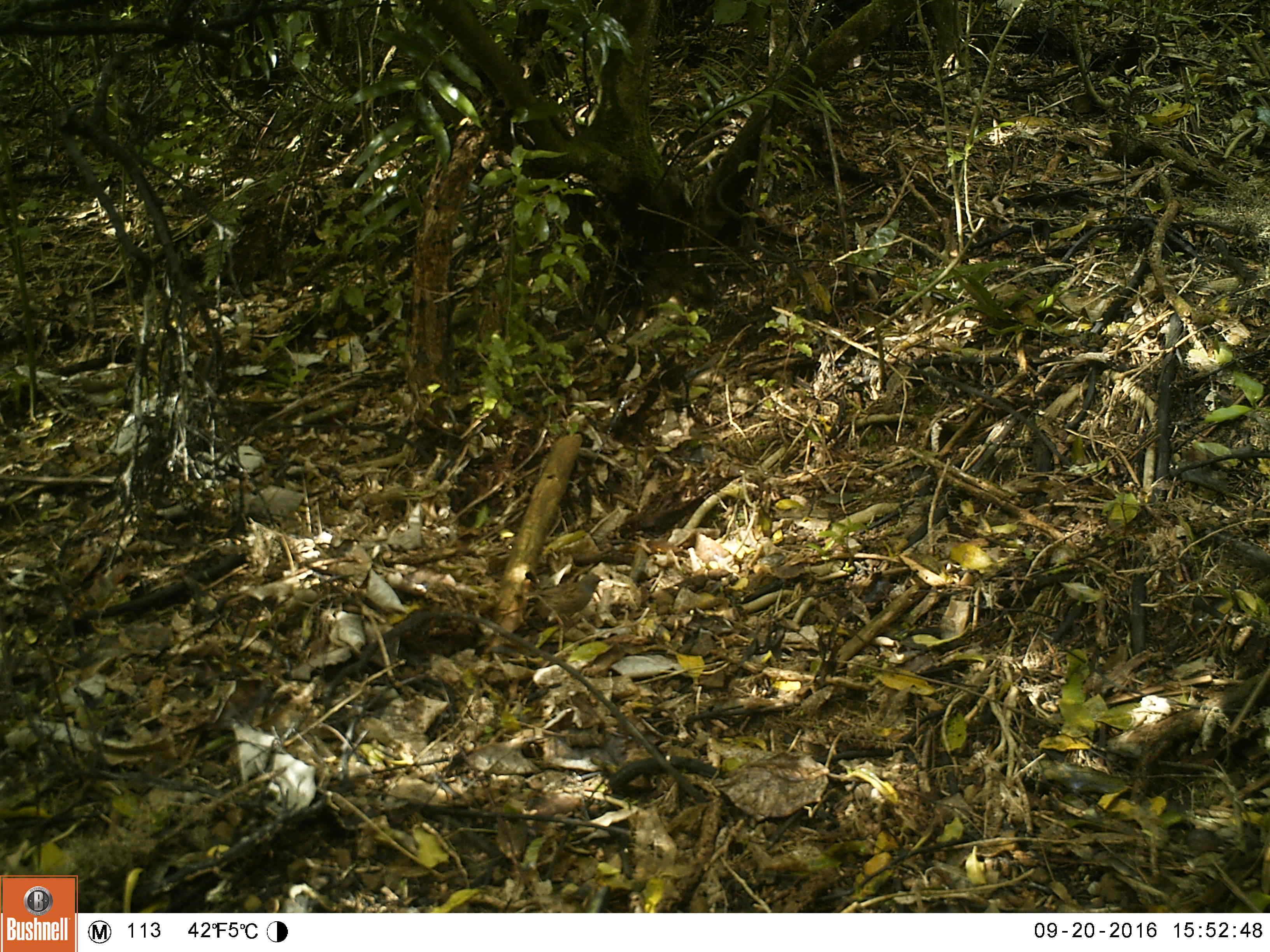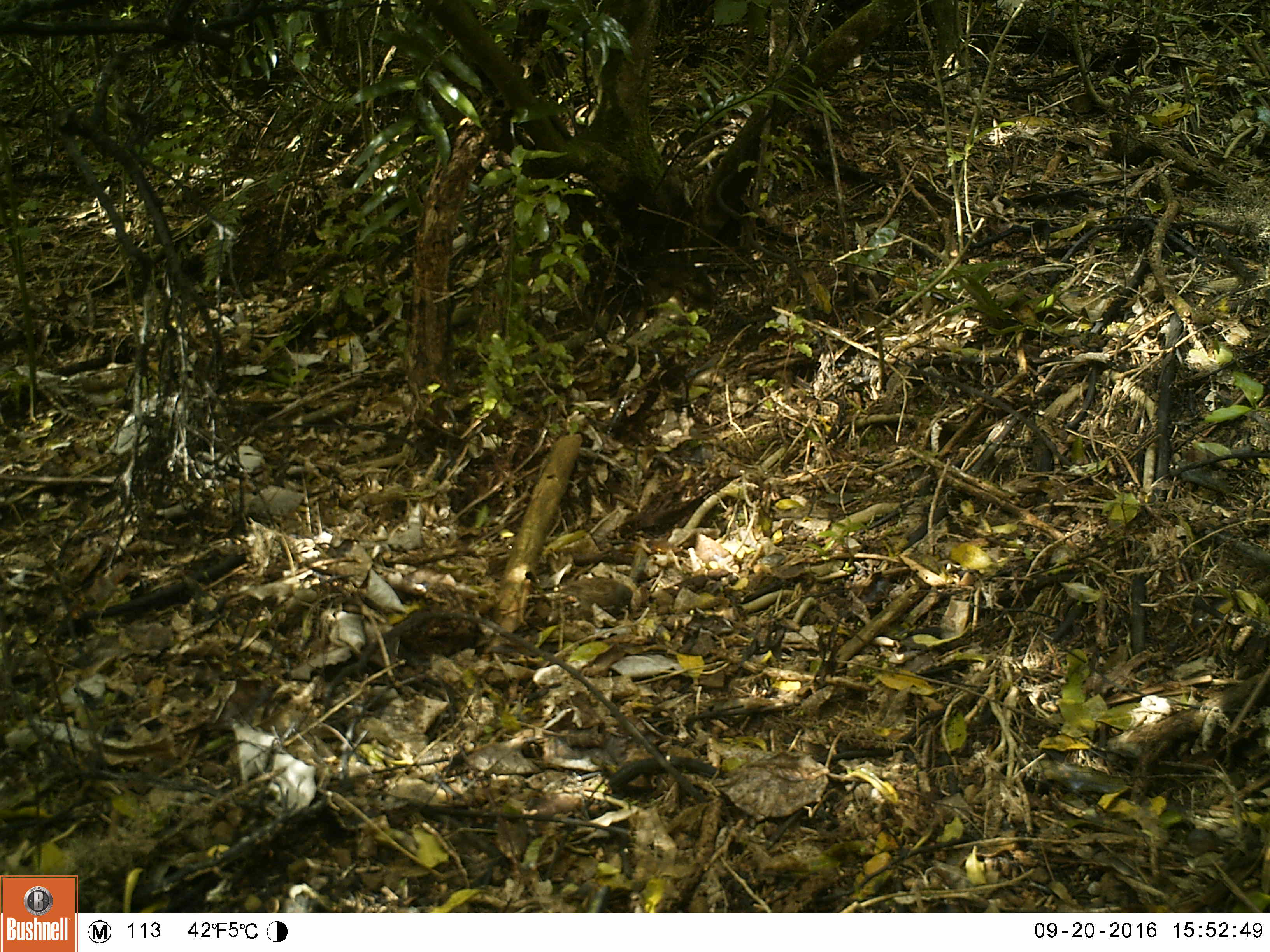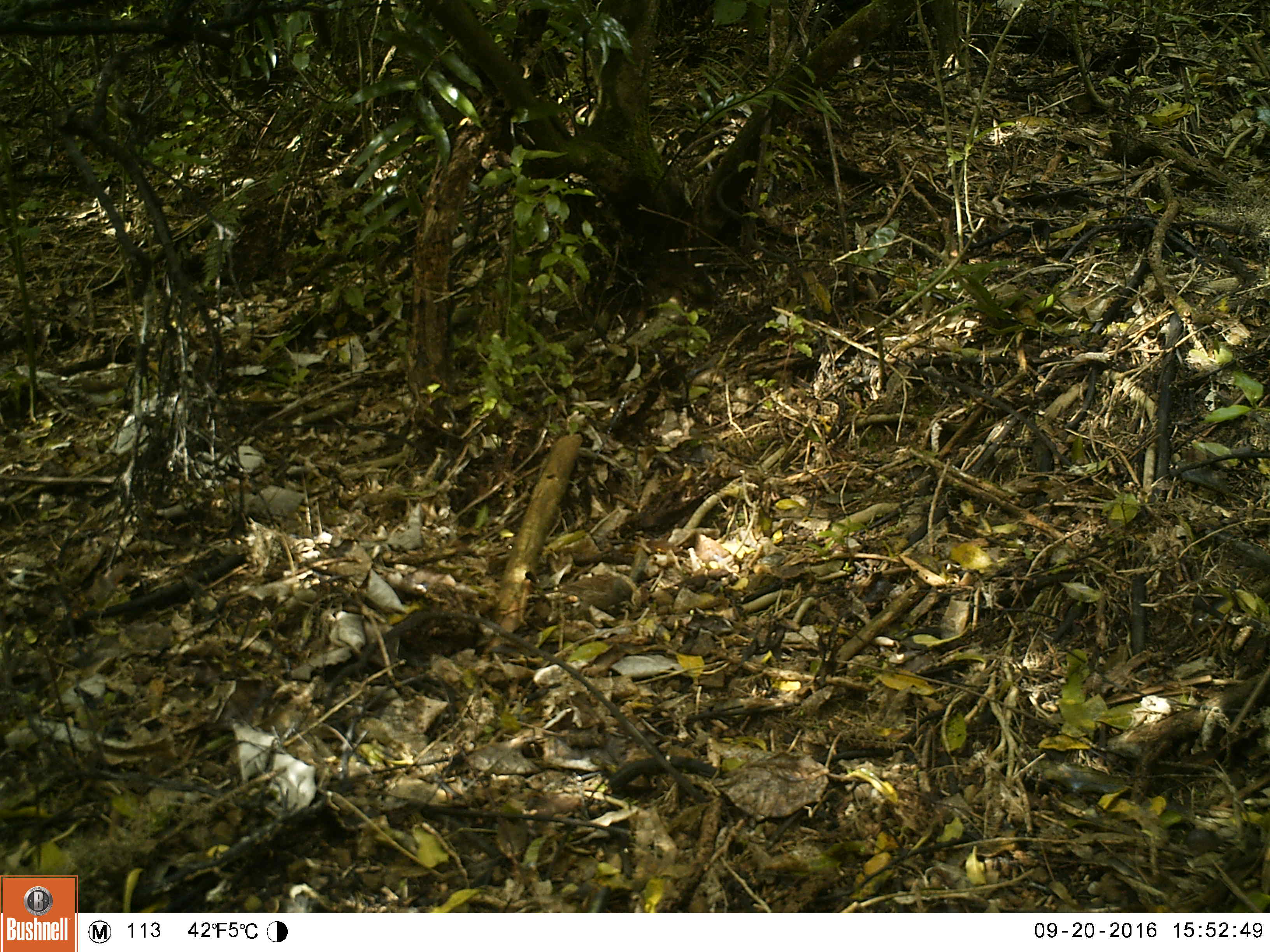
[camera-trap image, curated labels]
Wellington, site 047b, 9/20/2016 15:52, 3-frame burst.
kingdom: Animalia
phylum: Chordata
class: Aves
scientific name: Aves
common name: bird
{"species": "bird (Aves)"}